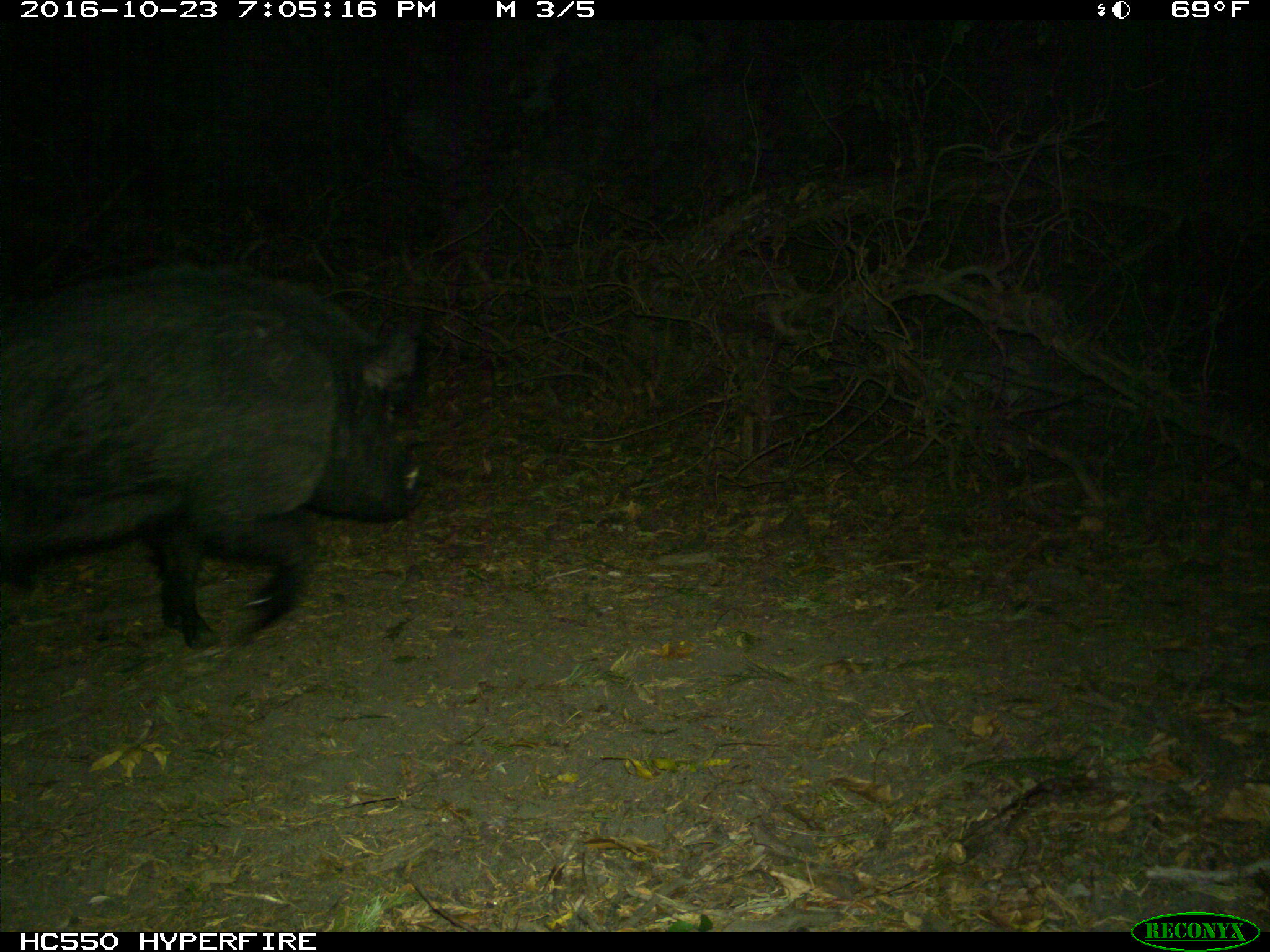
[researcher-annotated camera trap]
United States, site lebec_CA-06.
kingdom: Animalia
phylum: Chordata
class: Mammalia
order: Artiodactyla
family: Suidae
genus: Sus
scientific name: Sus scrofa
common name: wild boar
Sus scrofa (wild boar).